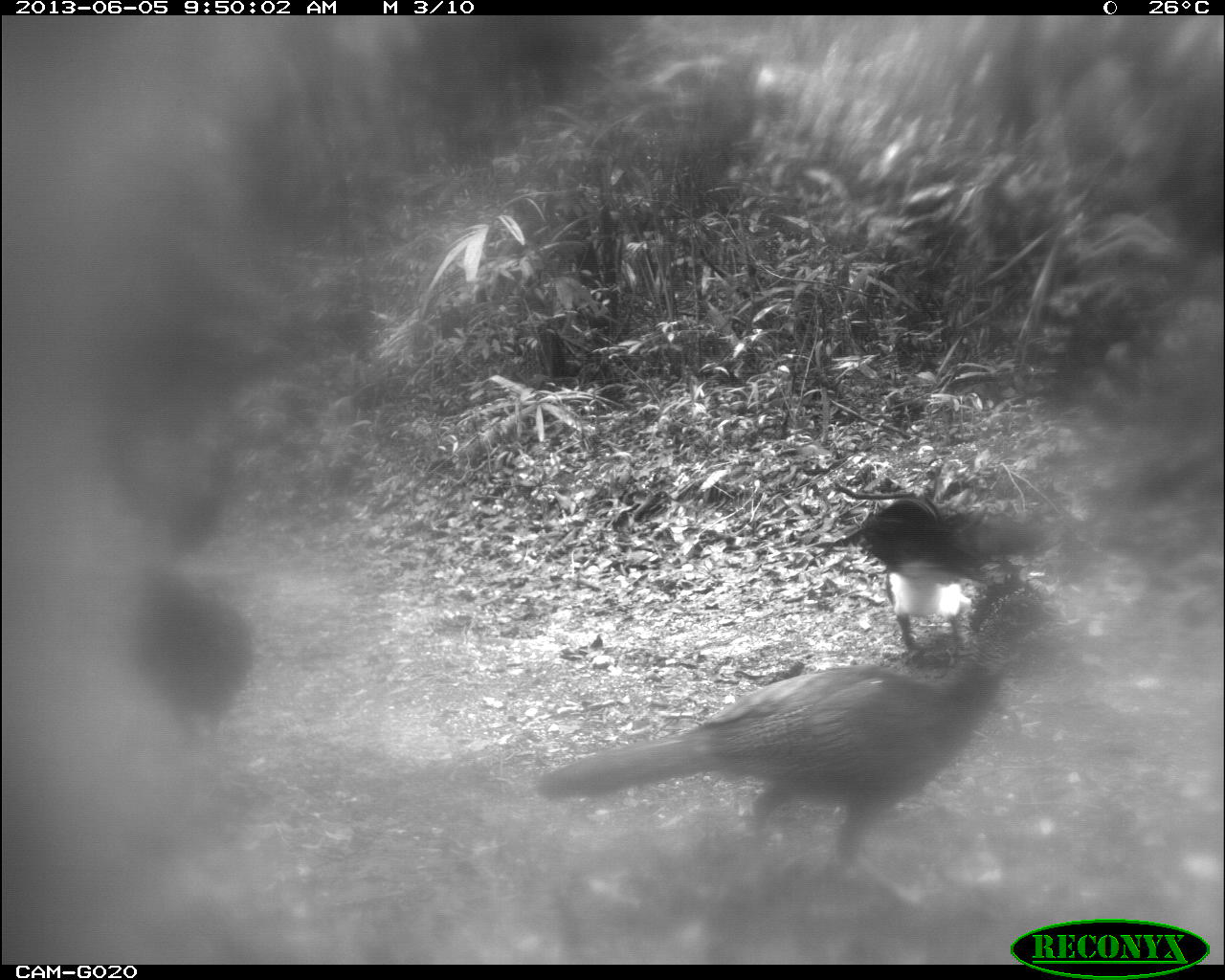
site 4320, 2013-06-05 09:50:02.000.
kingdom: Animalia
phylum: Chordata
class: Aves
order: Galliformes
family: Cracidae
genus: Crax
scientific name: Crax rubra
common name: great curassow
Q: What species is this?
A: Crax rubra (great curassow).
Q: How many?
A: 4.